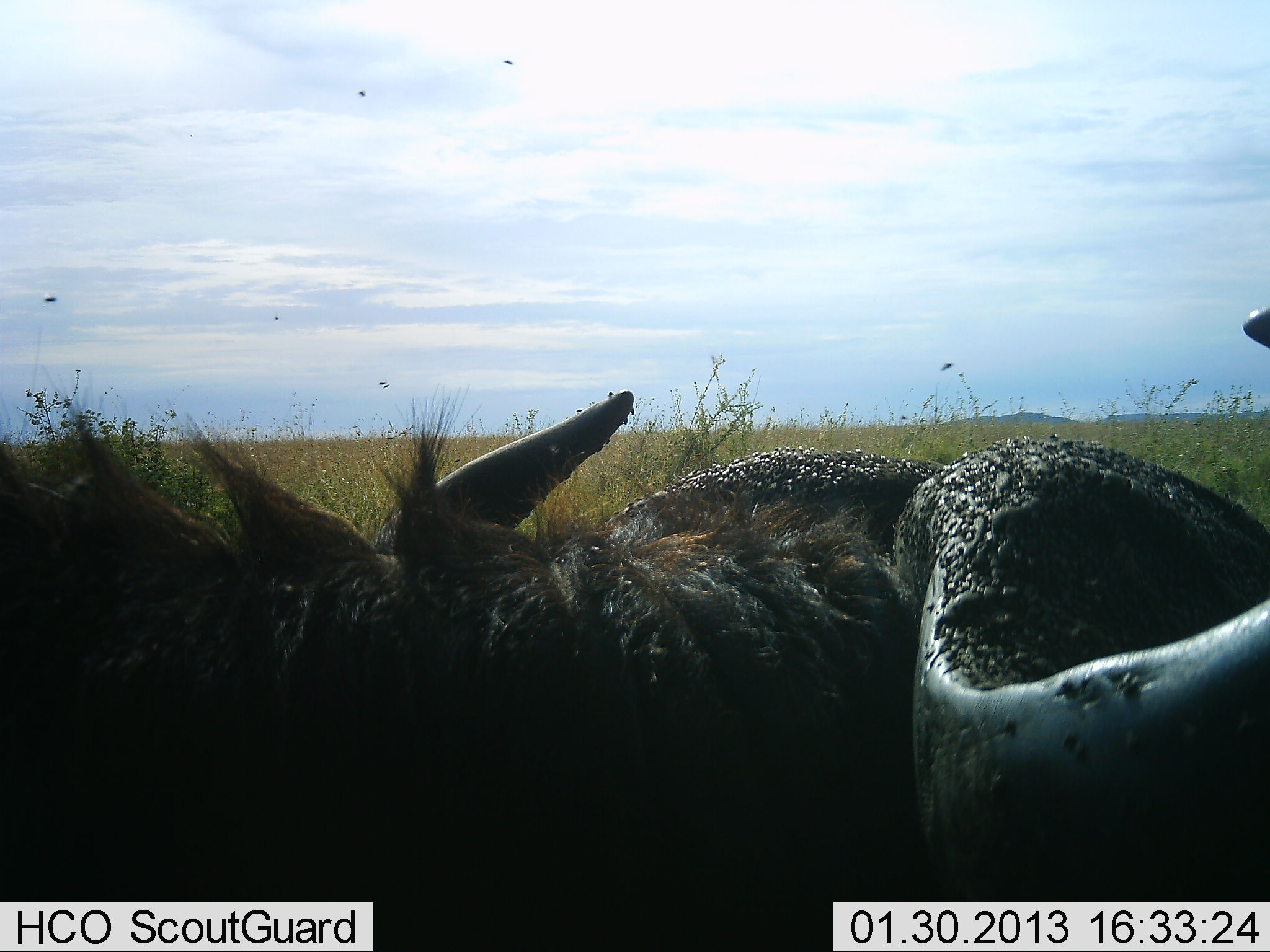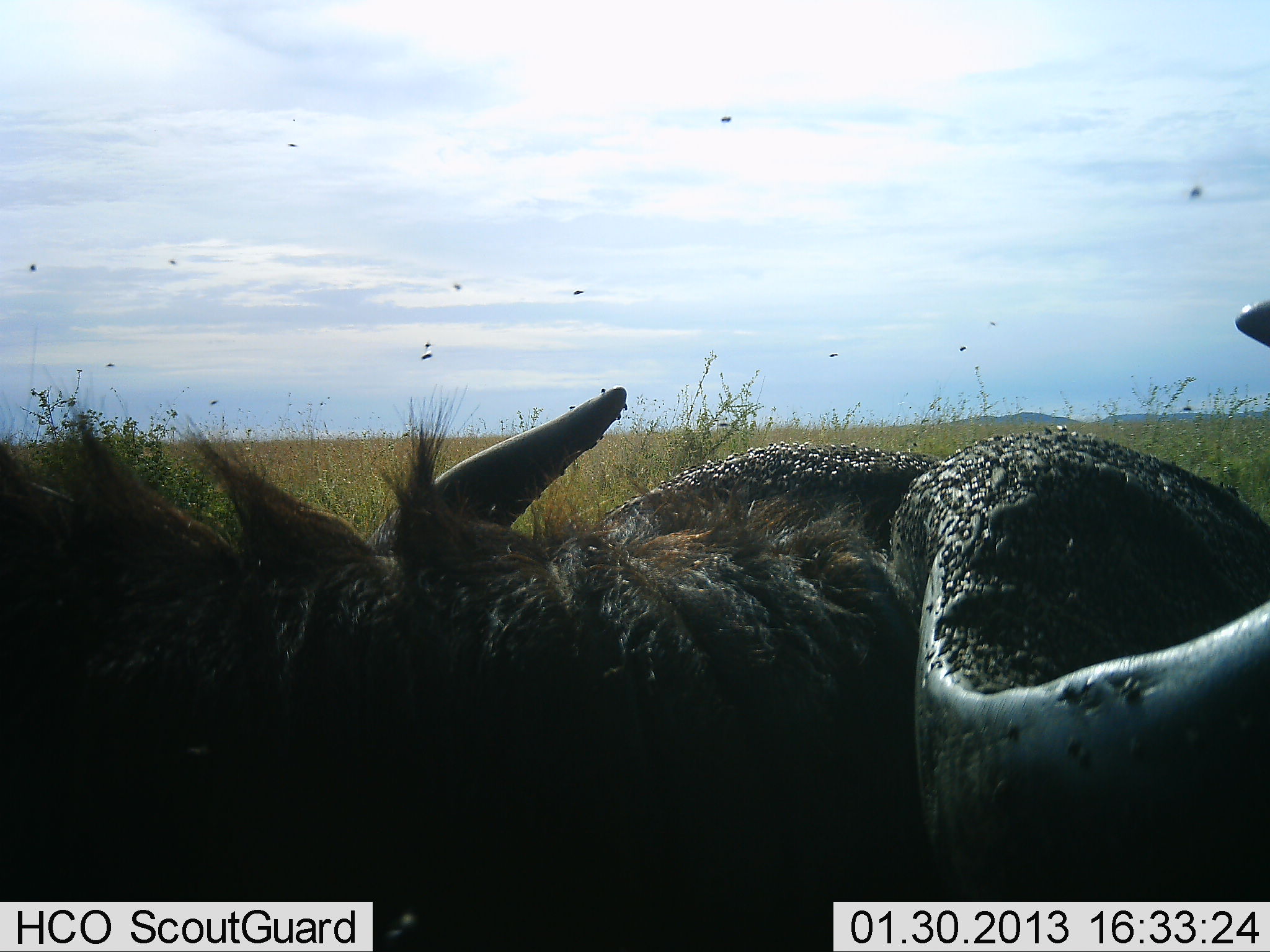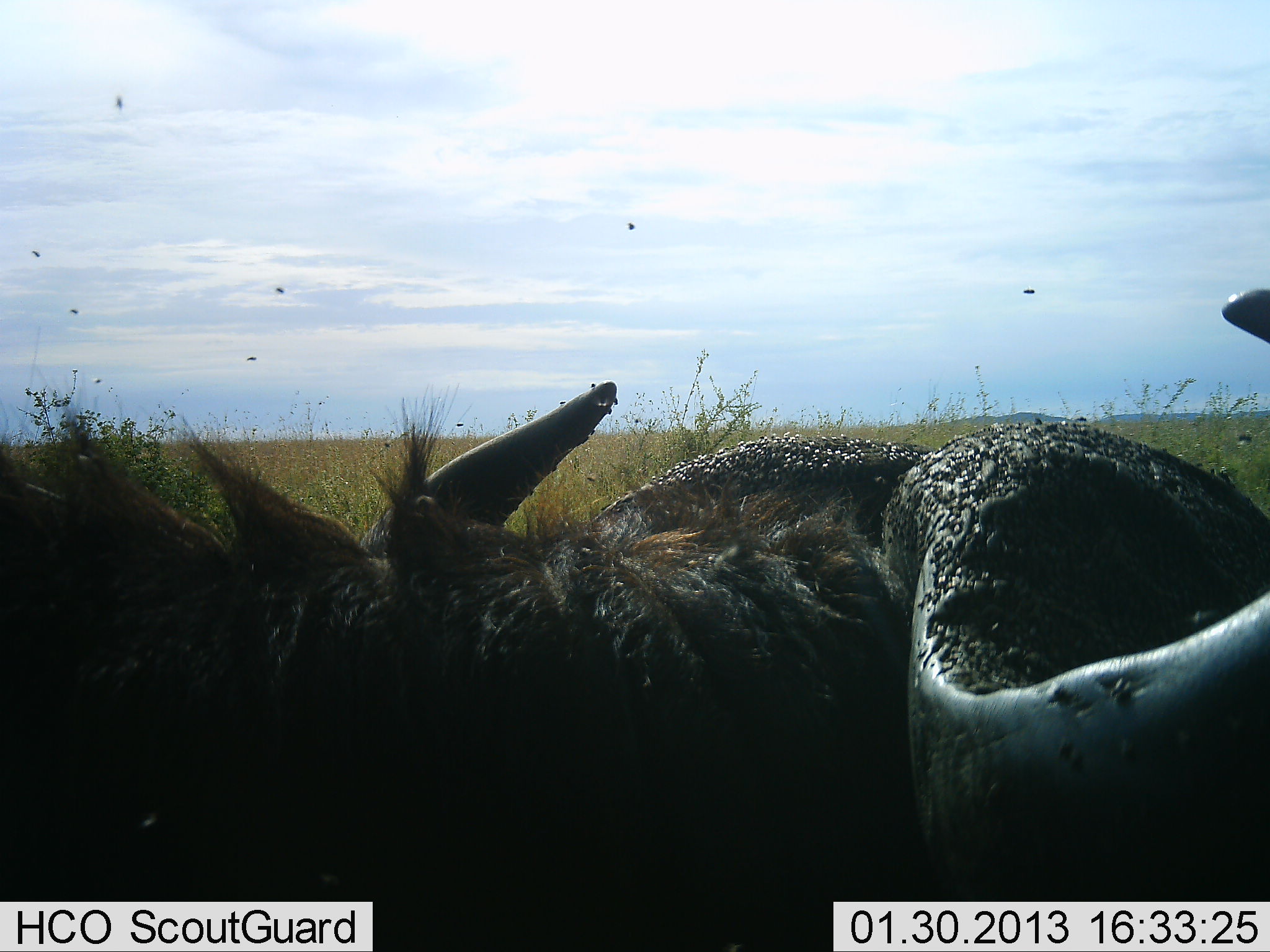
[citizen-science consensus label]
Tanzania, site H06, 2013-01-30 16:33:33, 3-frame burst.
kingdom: Animalia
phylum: Chordata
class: Mammalia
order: Artiodactyla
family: Bovidae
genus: Syncerus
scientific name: Syncerus caffer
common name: cape buffalo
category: buffalo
Buffalo (cape buffalo) (Syncerus caffer), count 1. Behavior (volunteer vote fractions): standing 37%, resting 67%, moving 0%, interacting 0%. Young present (vote fraction): 0%. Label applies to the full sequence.